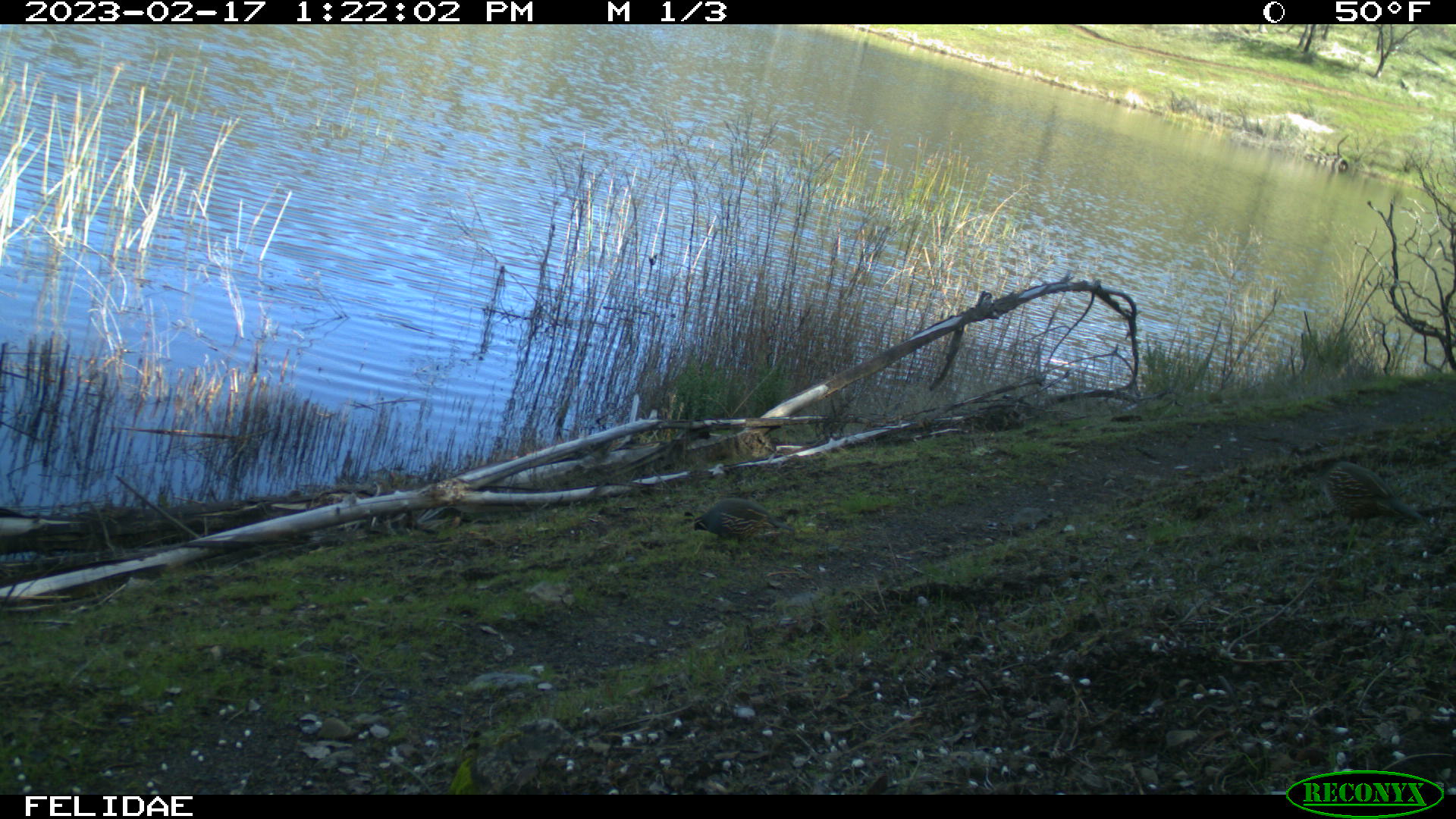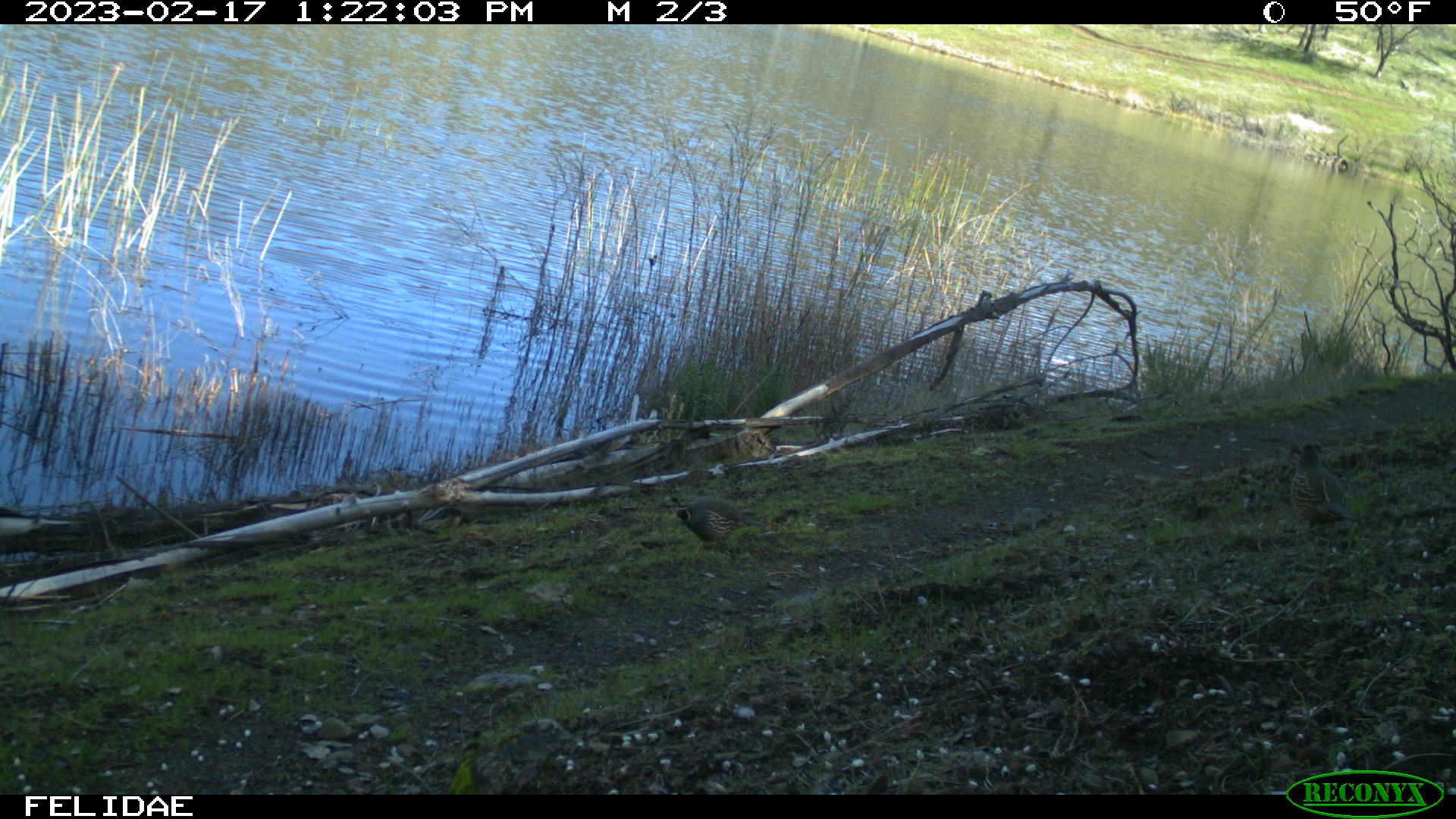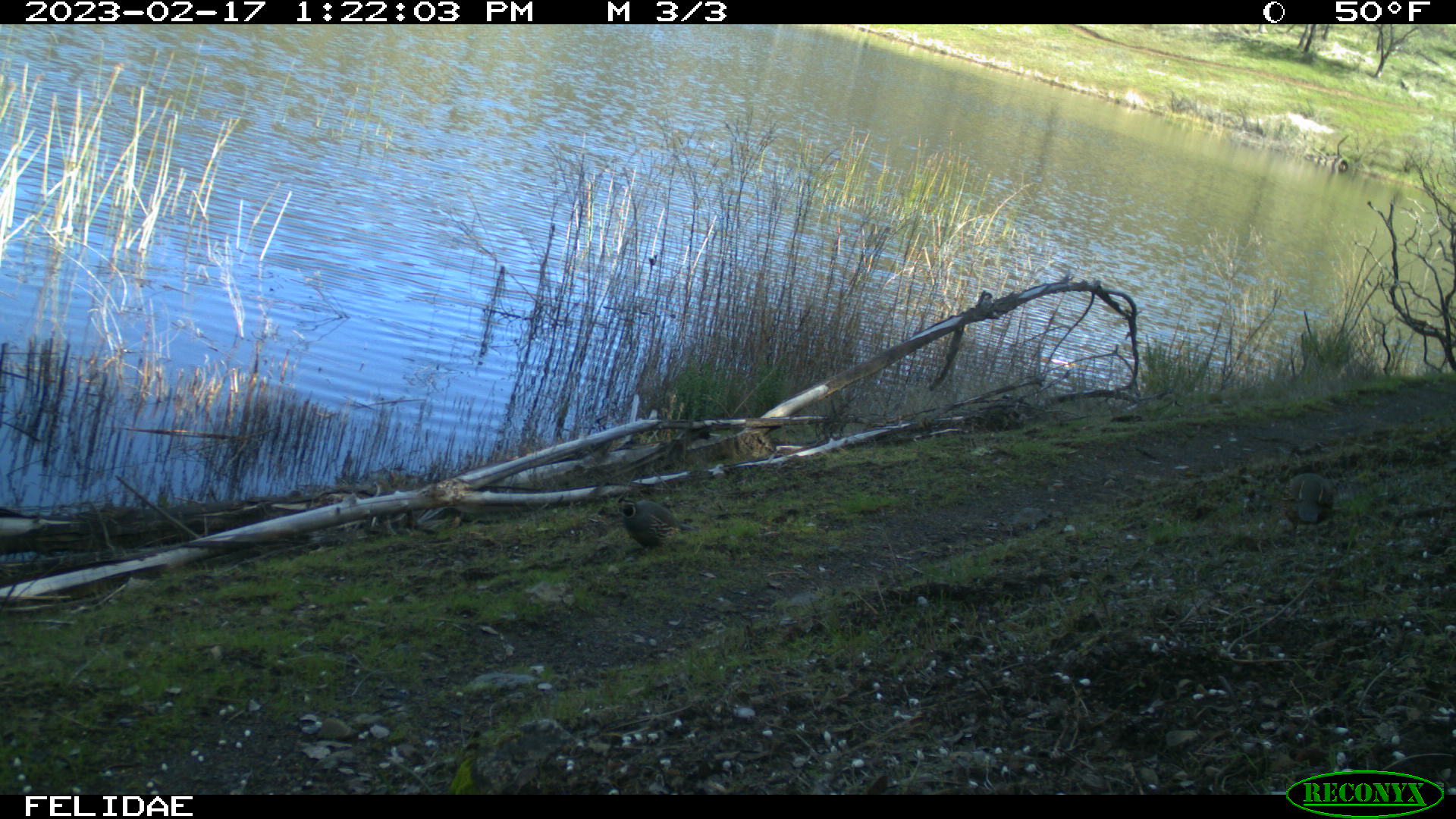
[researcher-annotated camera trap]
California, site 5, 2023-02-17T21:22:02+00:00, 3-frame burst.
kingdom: Animalia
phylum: Chordata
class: Aves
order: Galliformes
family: Odontophoridae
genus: Callipepla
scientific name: Callipepla californica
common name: california quail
California quail (Callipepla californica).